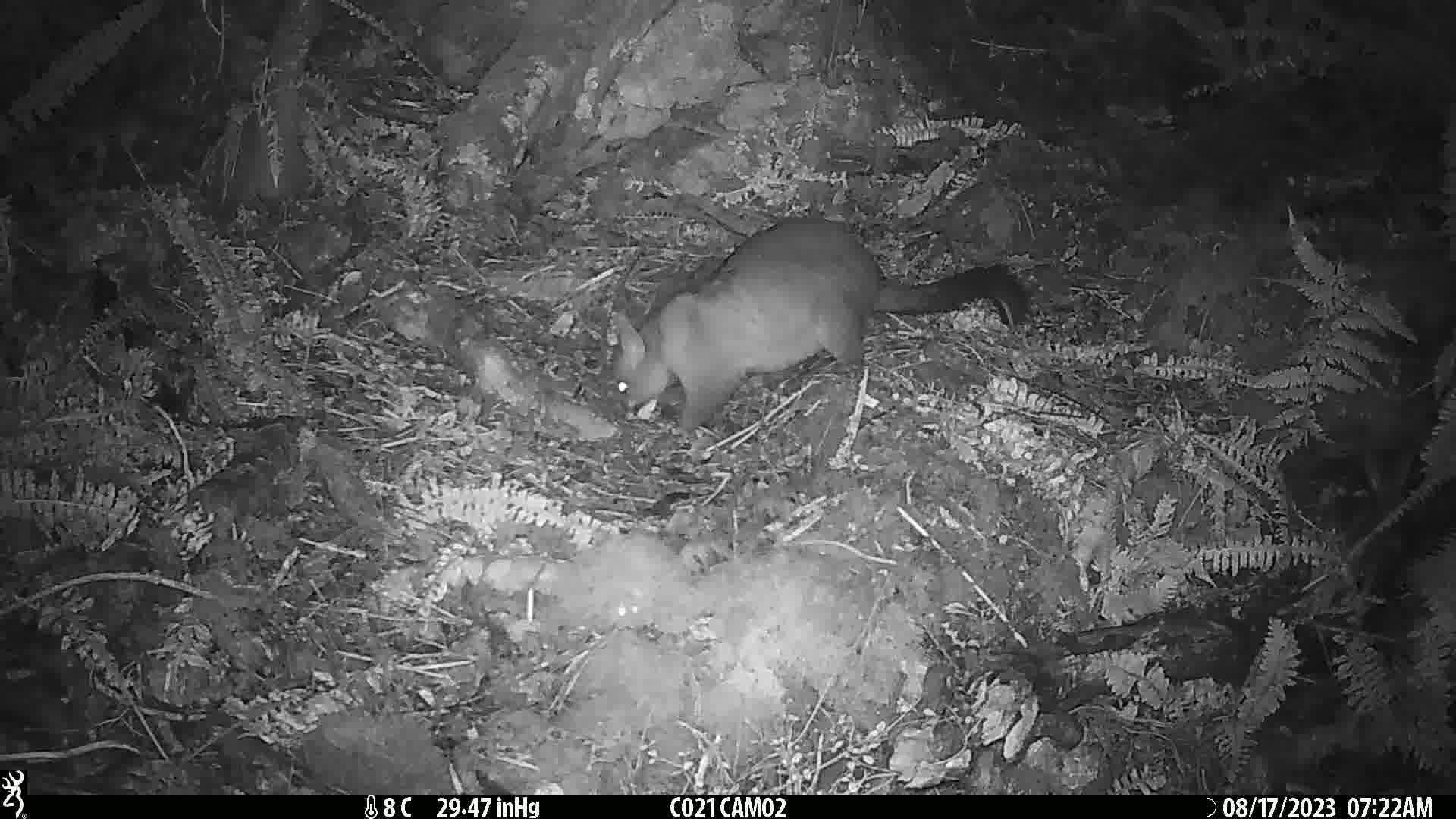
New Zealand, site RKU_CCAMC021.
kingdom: Animalia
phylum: Chordata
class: Mammalia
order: Diprotodontia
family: Phalangeridae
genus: Trichosurus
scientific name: Trichosurus vulpecula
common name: common brushtail possum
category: possum